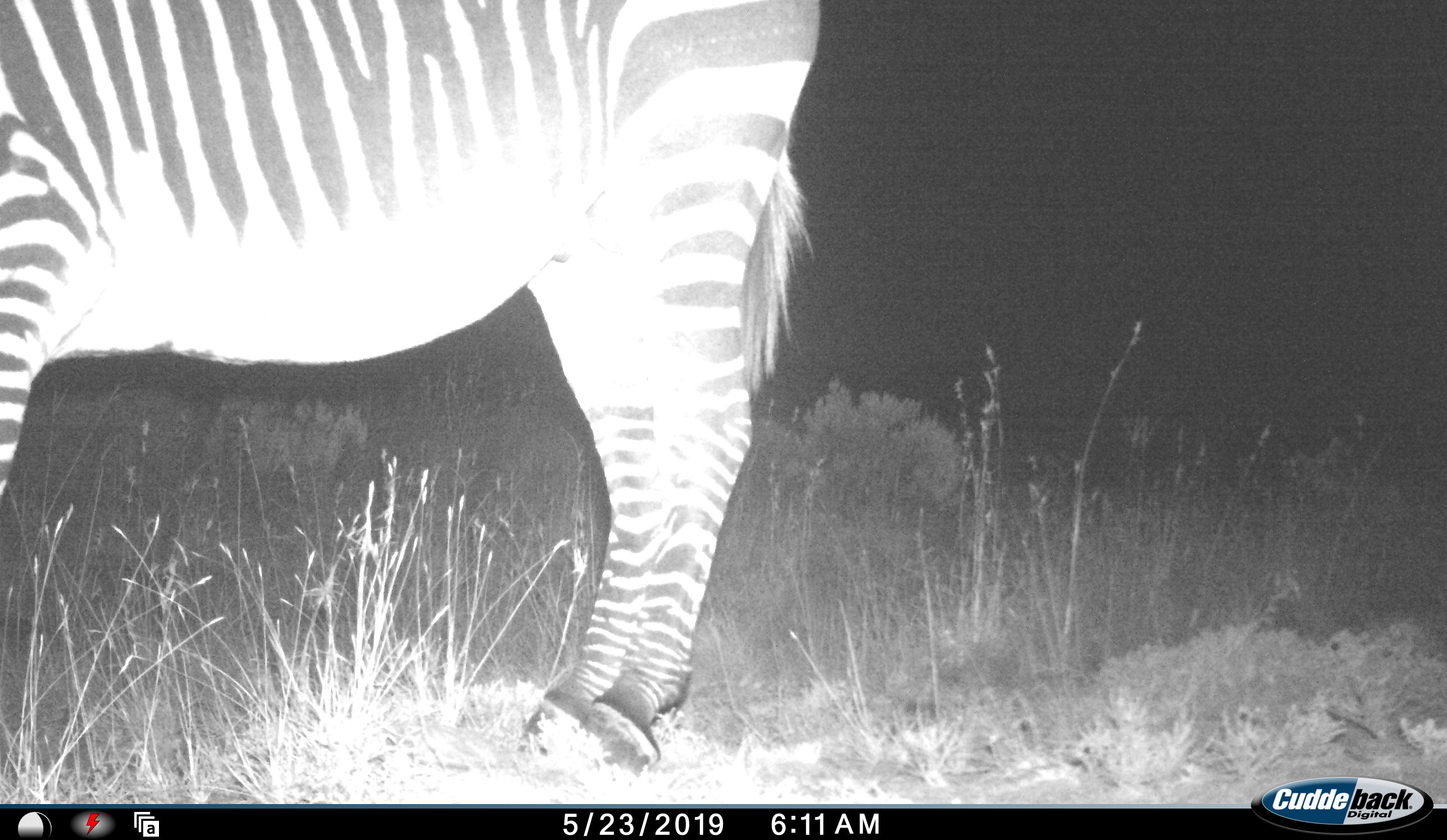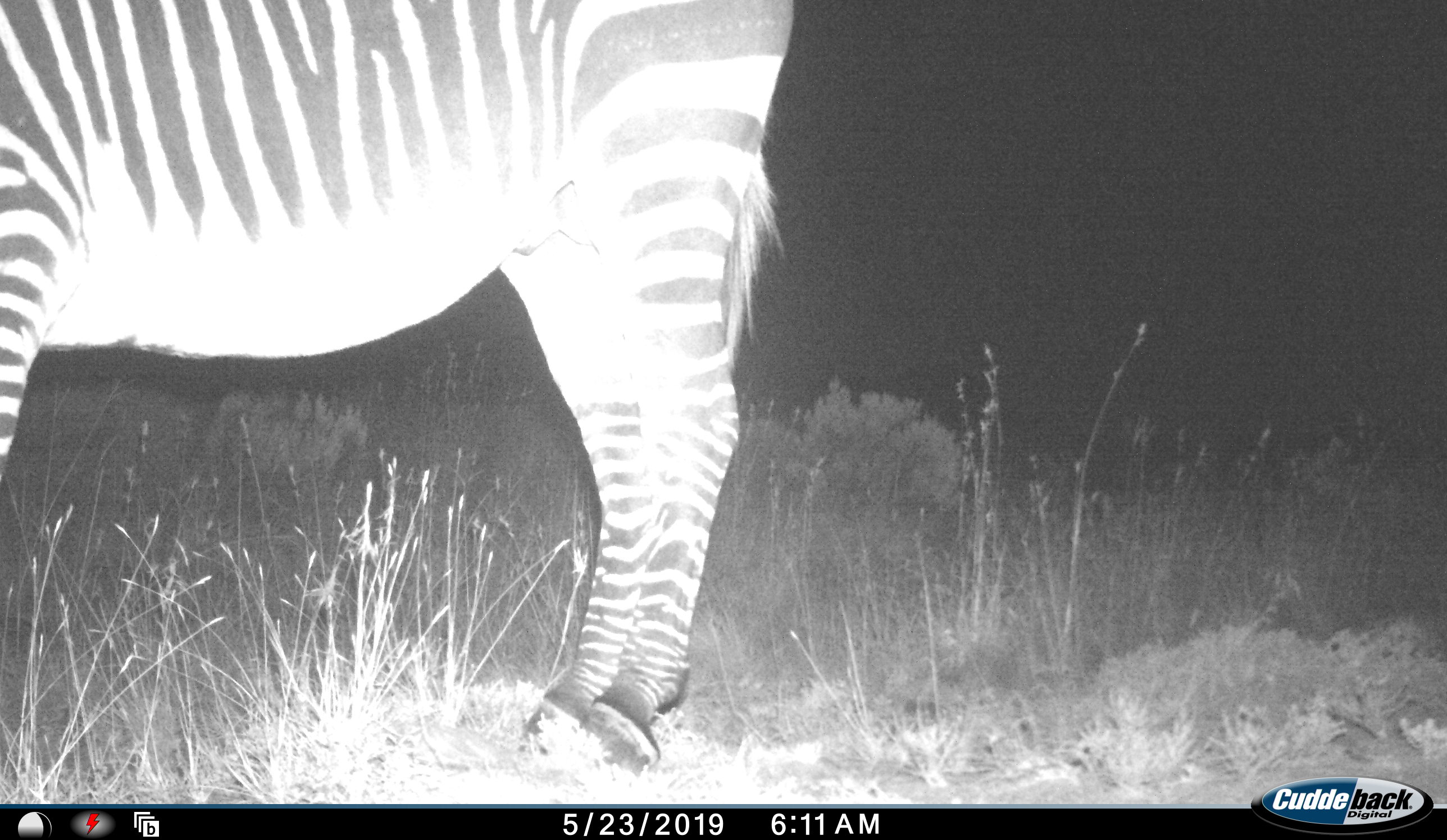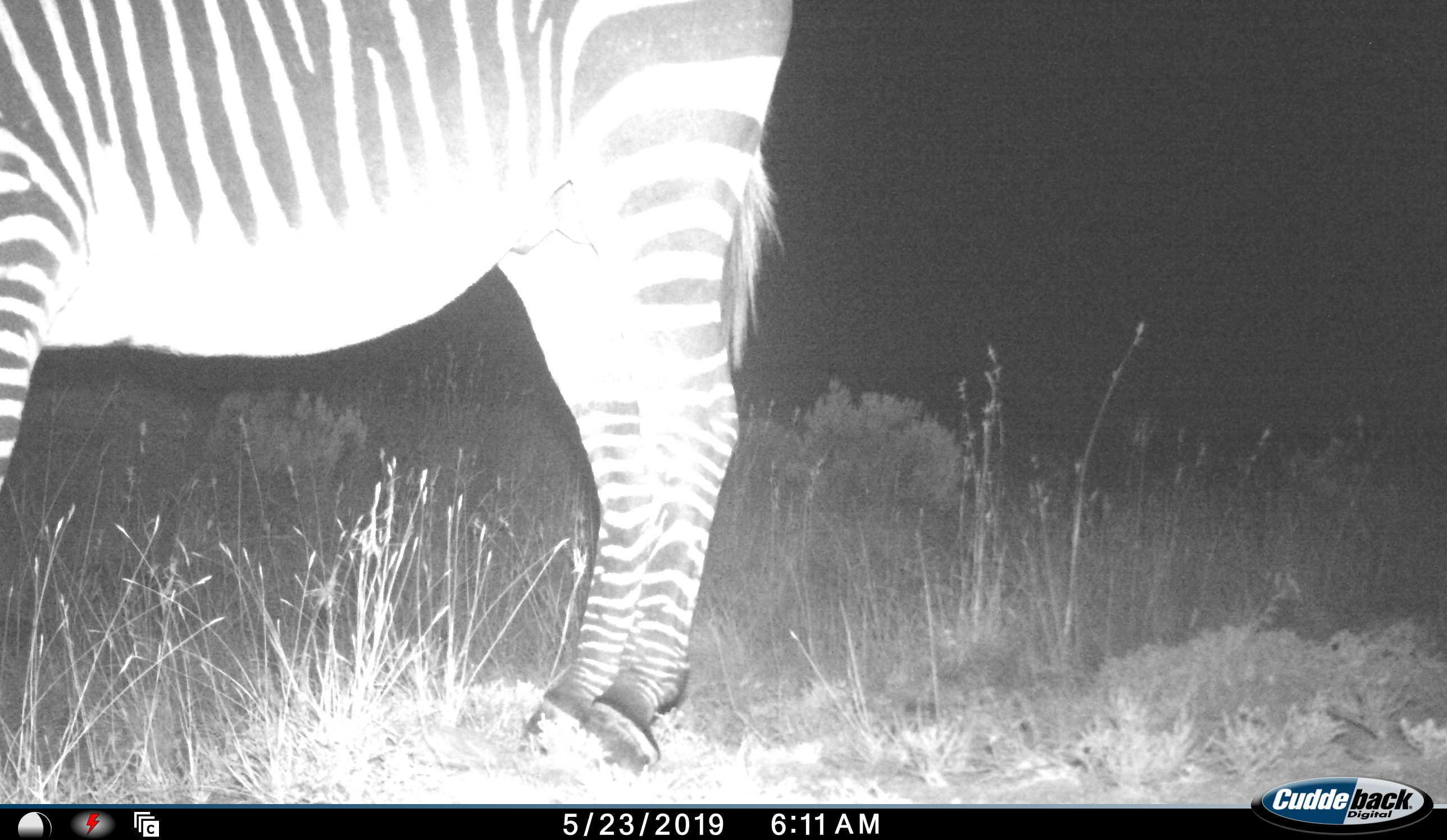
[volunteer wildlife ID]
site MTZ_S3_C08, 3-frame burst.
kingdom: Animalia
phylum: Chordata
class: Mammalia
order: Perissodactyla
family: Equidae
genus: Equus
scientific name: Equus zebra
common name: mountain zebra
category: zebramountain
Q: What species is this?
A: Zebramountain (mountain zebra) (Equus zebra).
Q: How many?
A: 1.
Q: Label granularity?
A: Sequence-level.